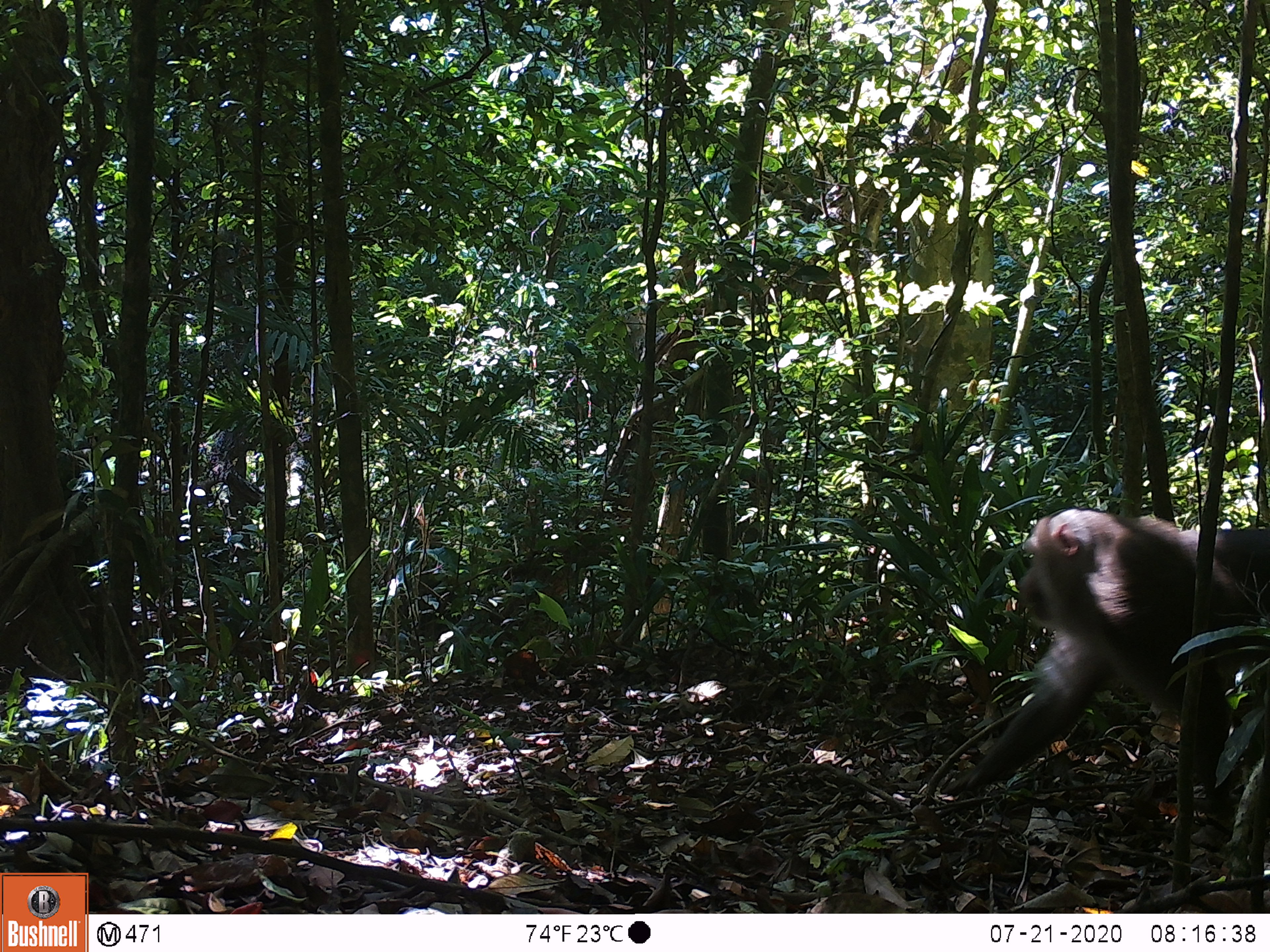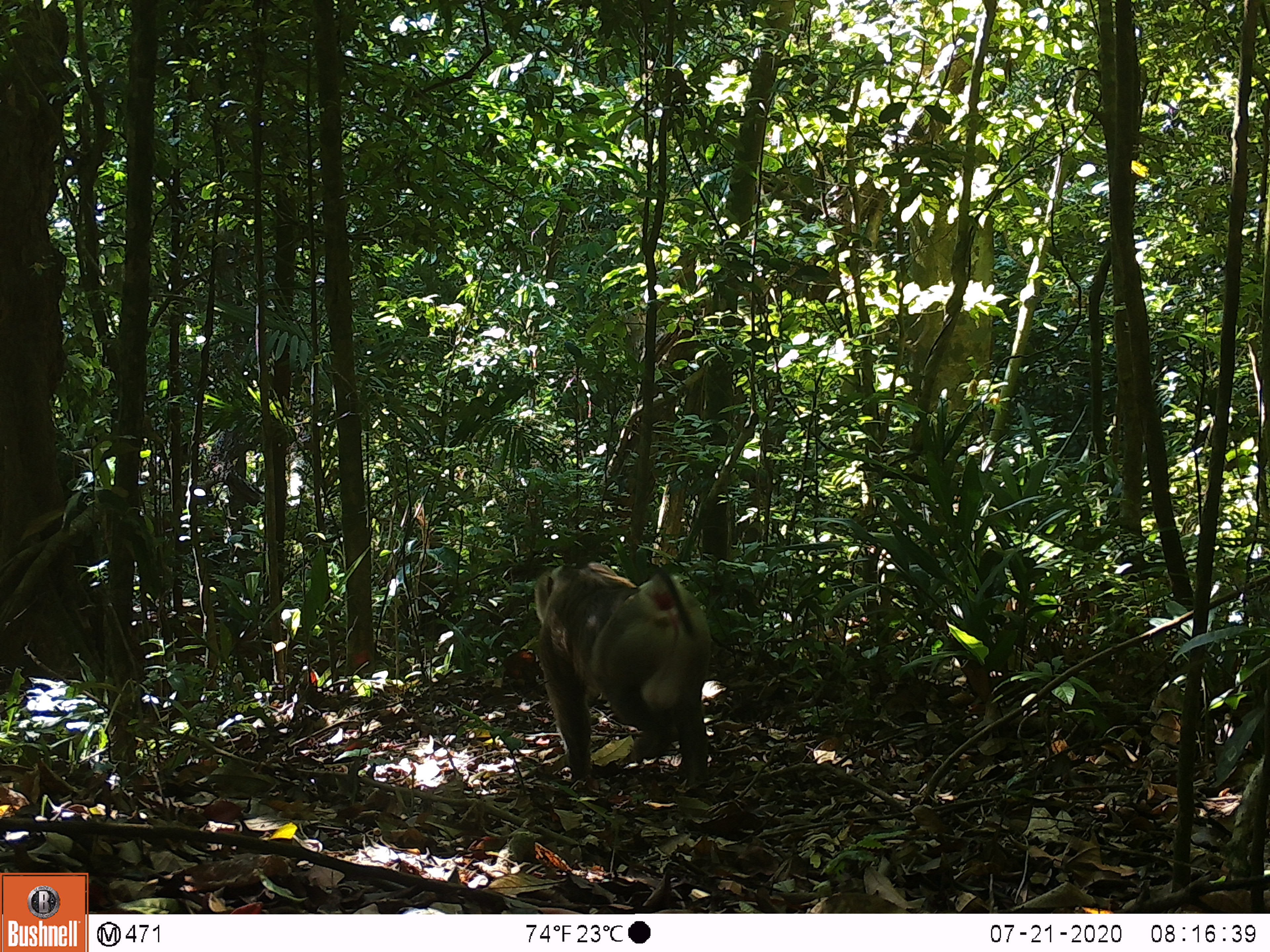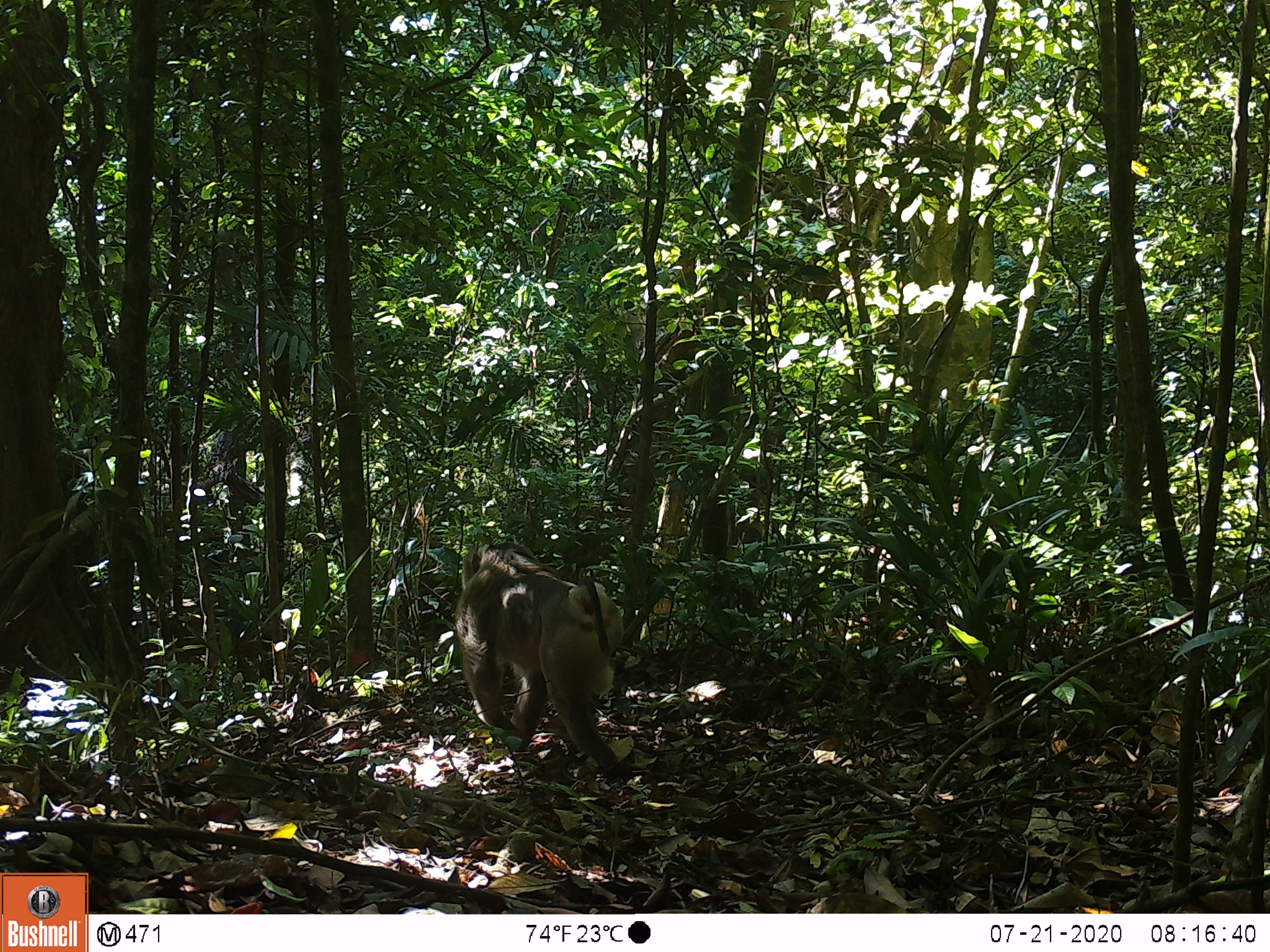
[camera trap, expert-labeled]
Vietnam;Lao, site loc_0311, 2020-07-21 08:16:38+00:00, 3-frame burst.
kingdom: Animalia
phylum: Chordata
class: Mammalia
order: Primates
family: Cercopithecidae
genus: Macaca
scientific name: Macaca nemestrina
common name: pig-tailed macaque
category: pig tailed macaque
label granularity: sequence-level